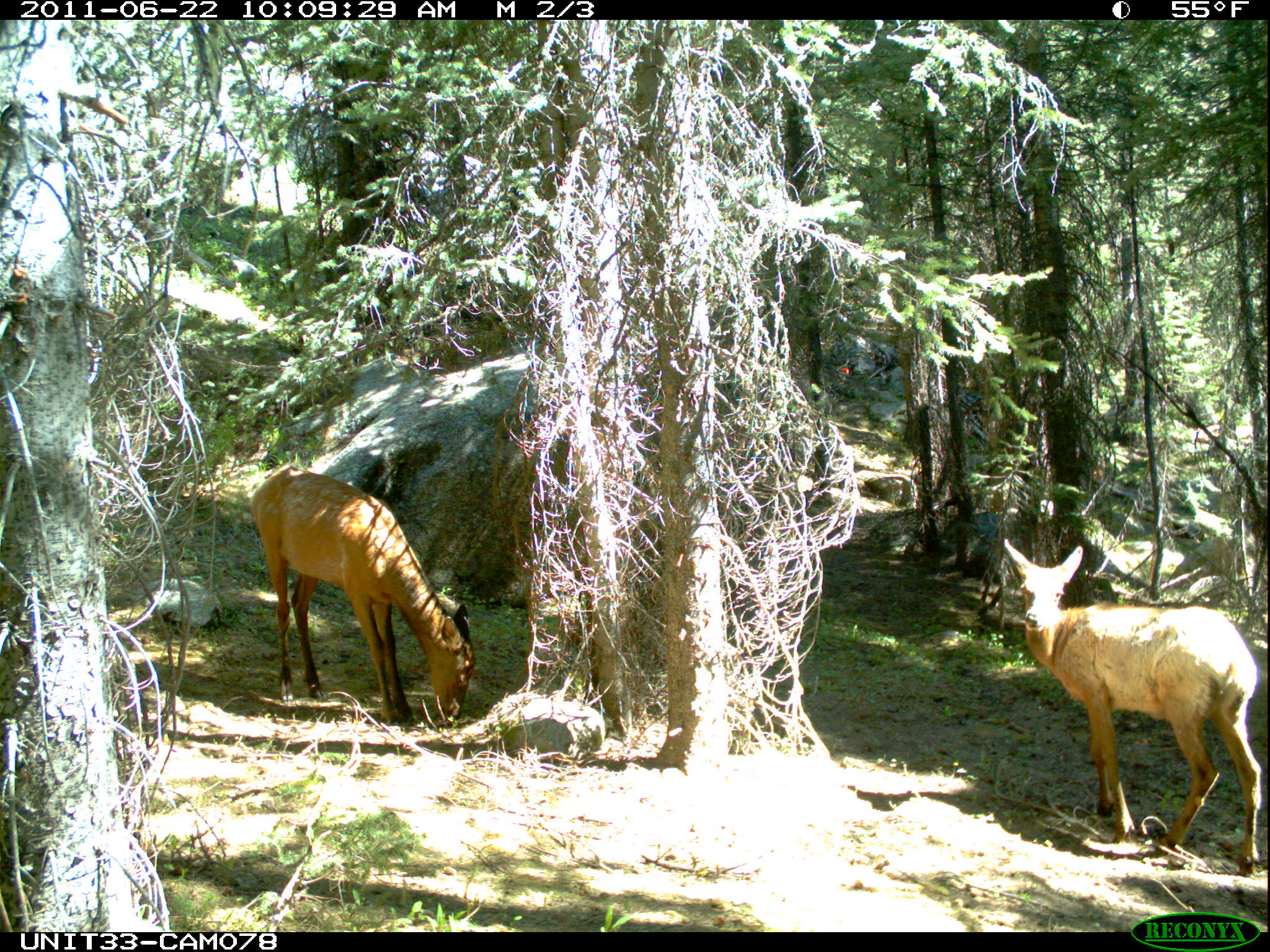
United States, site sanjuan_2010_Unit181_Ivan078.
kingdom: Animalia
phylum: Chordata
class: Mammalia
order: Artiodactyla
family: Cervidae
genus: Cervus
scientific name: Cervus elaphus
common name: red deer